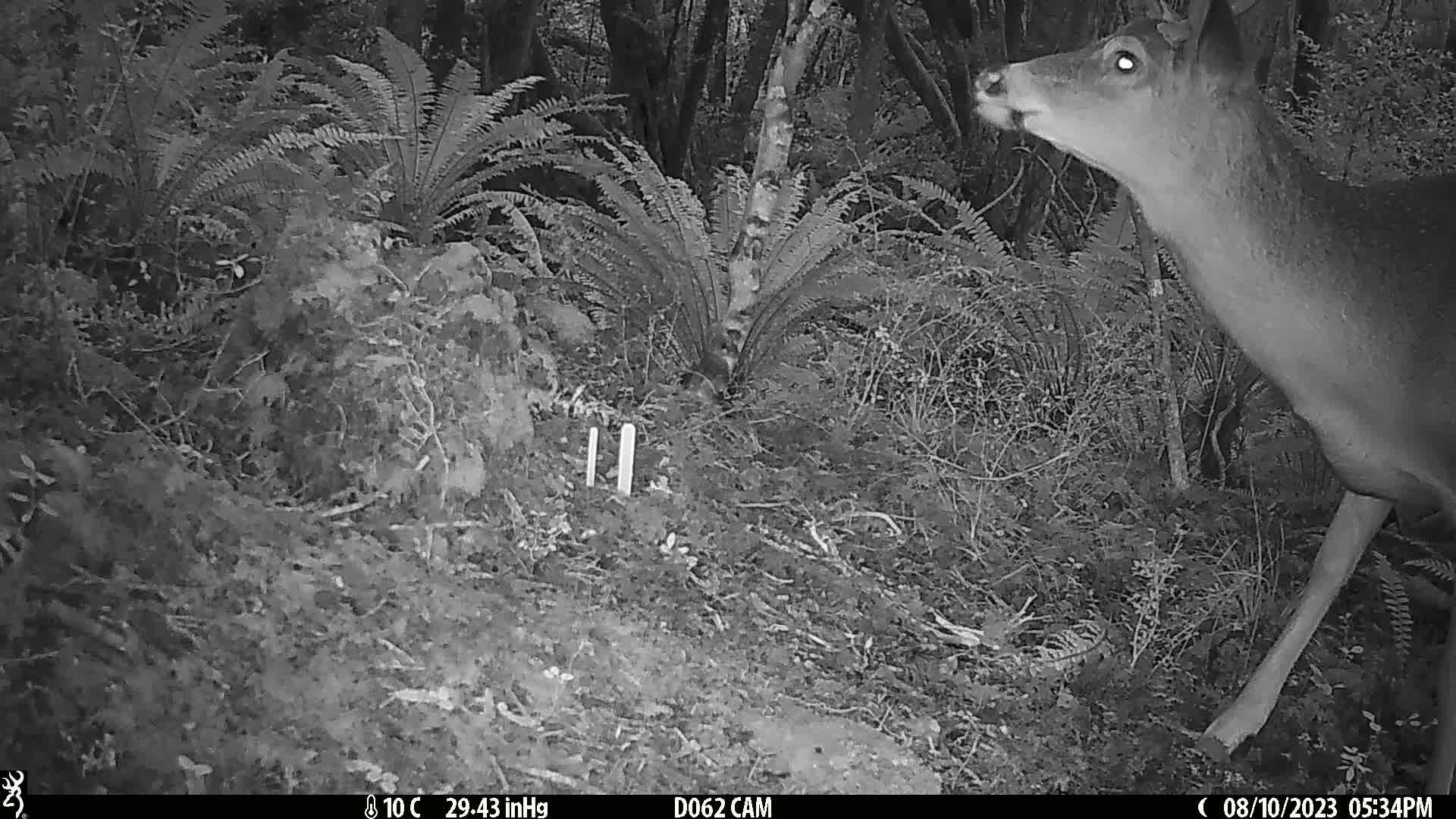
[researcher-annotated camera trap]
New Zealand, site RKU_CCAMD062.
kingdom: Animalia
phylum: Chordata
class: Mammalia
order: Artiodactyla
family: Cervidae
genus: Odocoileus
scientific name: Odocoileus virginianus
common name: white-tailed deer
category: white tailed deer